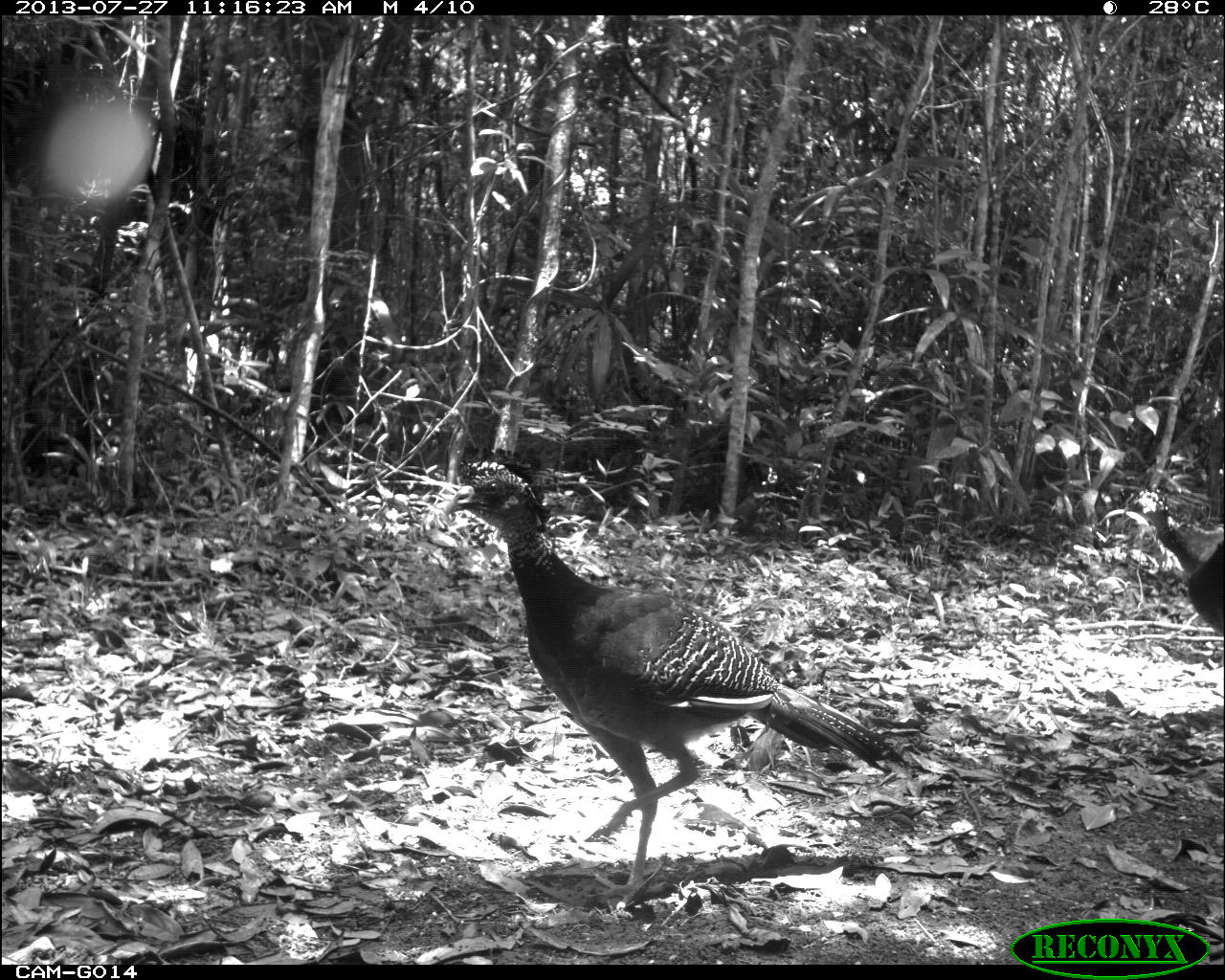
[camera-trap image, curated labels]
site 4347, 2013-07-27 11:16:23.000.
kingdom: Animalia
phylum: Chordata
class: Aves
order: Galliformes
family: Cracidae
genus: Crax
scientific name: Crax rubra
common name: great curassow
Crax rubra (great curassow), count 4.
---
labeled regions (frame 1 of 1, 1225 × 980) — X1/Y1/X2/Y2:
crax rubra: 443/446/909/906; 1121/486/1225/644